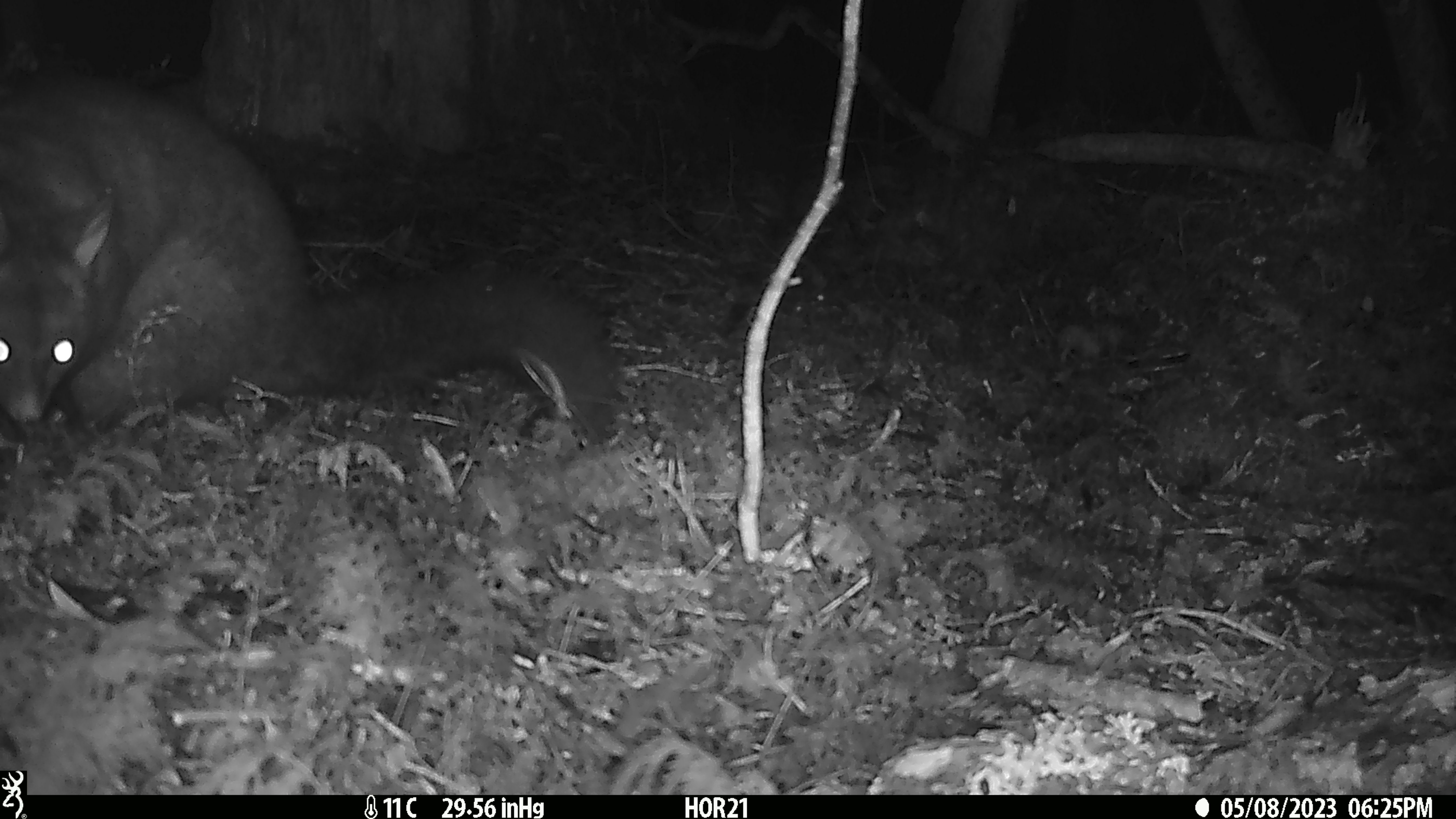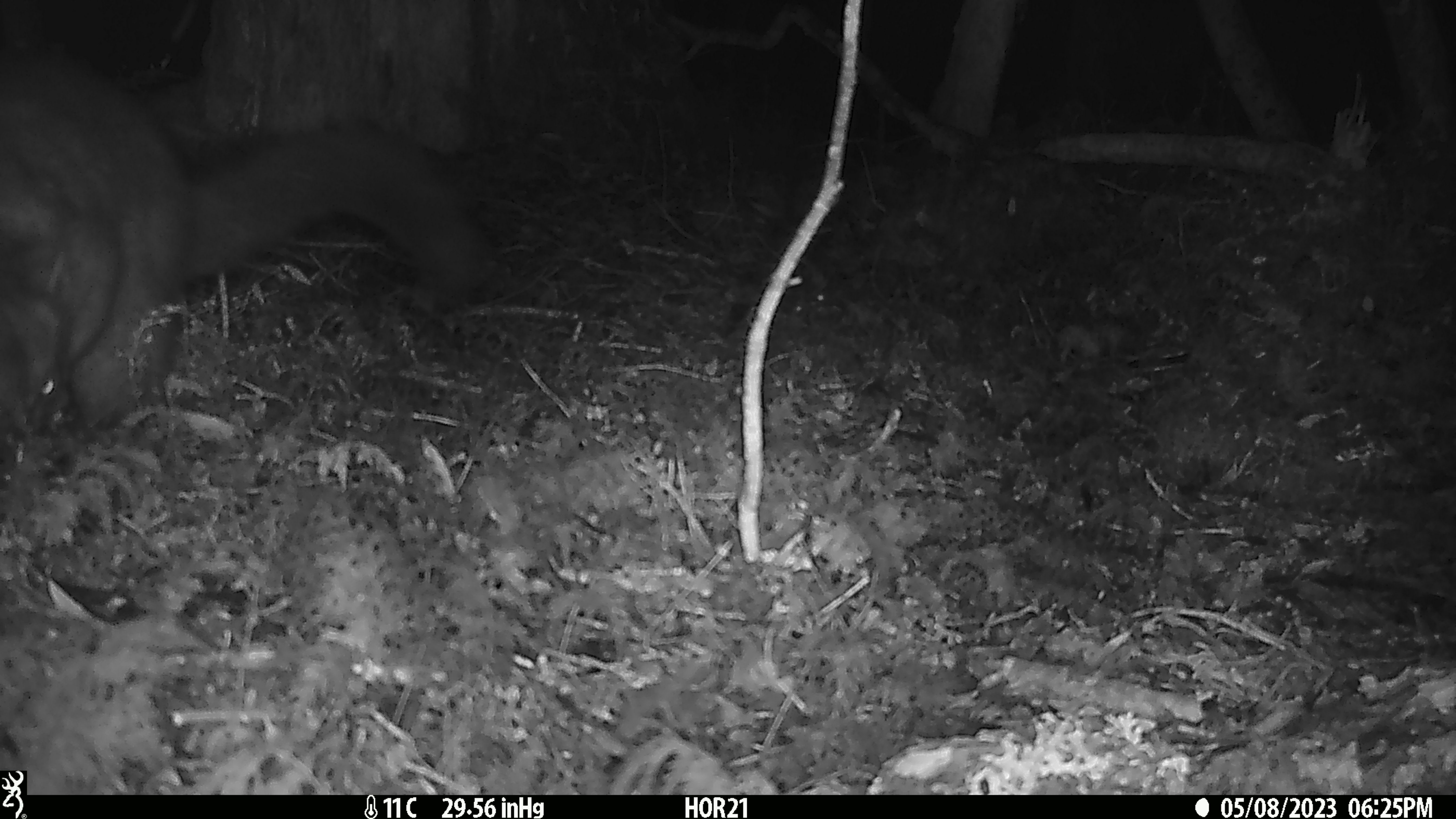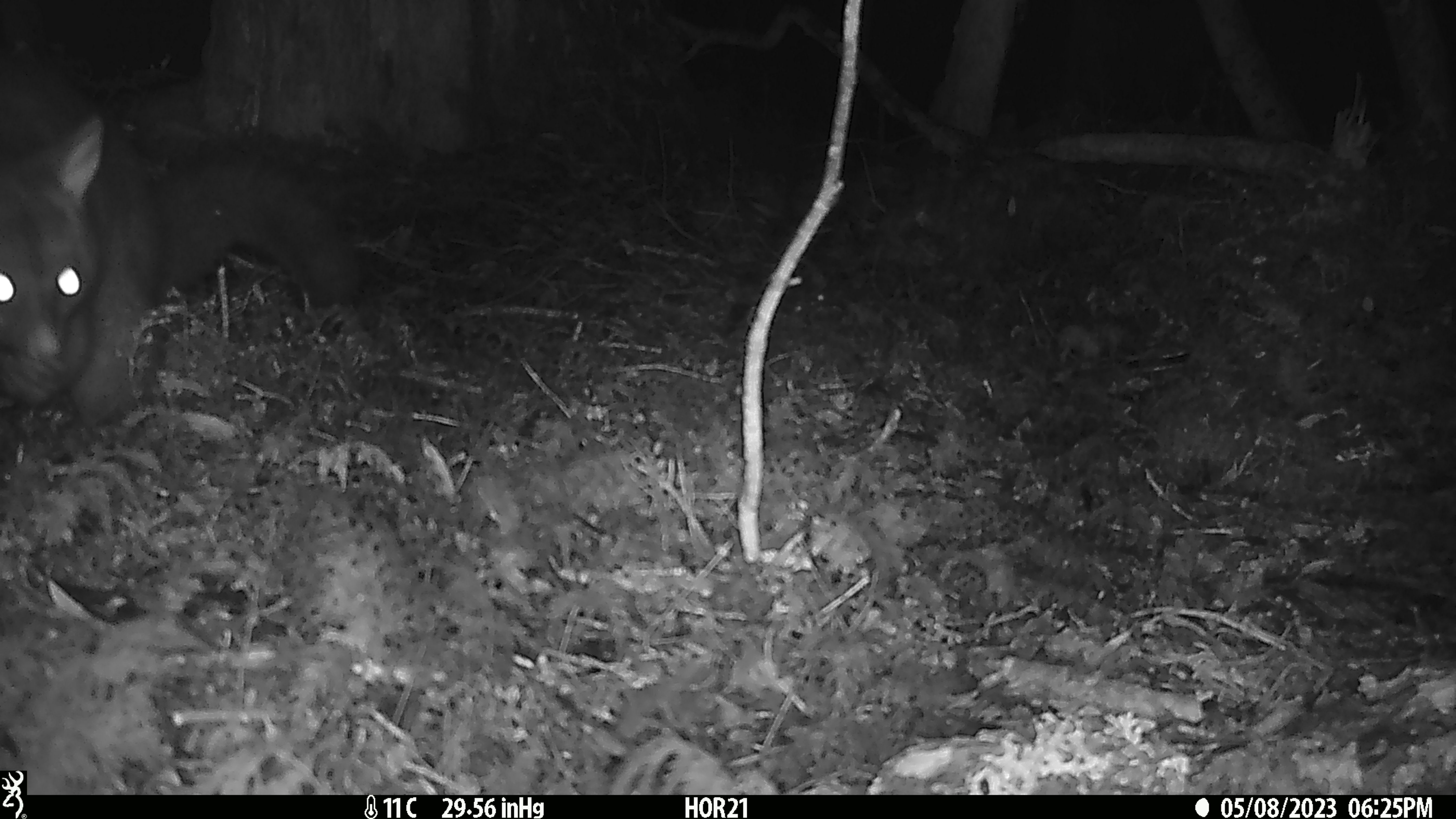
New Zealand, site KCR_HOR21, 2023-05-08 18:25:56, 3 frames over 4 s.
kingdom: Animalia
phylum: Chordata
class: Mammalia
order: Diprotodontia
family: Phalangeridae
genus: Trichosurus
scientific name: Trichosurus vulpecula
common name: common brushtail possum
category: possum